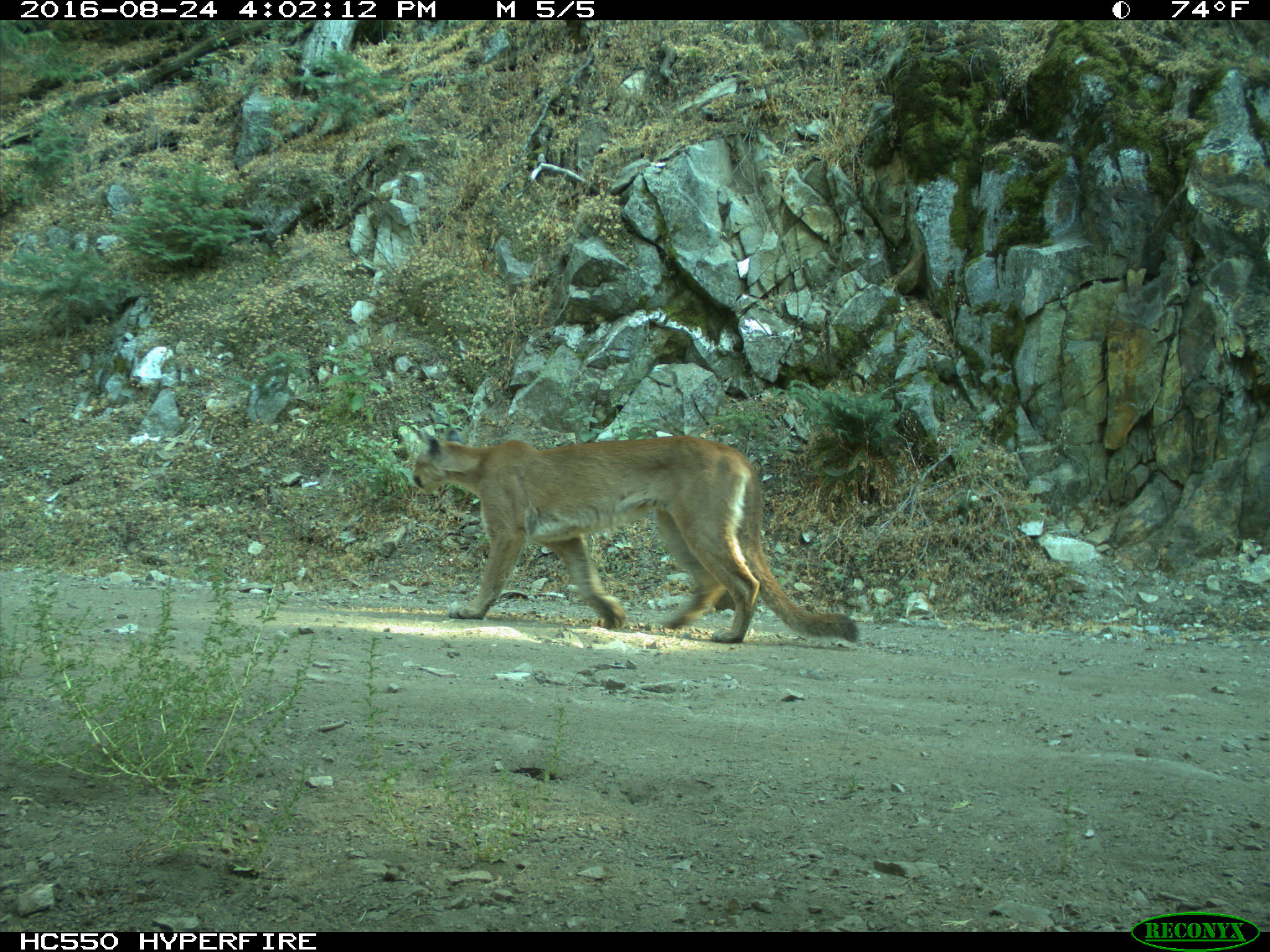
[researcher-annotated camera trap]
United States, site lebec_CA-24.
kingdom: Animalia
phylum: Chordata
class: Mammalia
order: Carnivora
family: Felidae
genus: Puma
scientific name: Puma concolor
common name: mountain lion